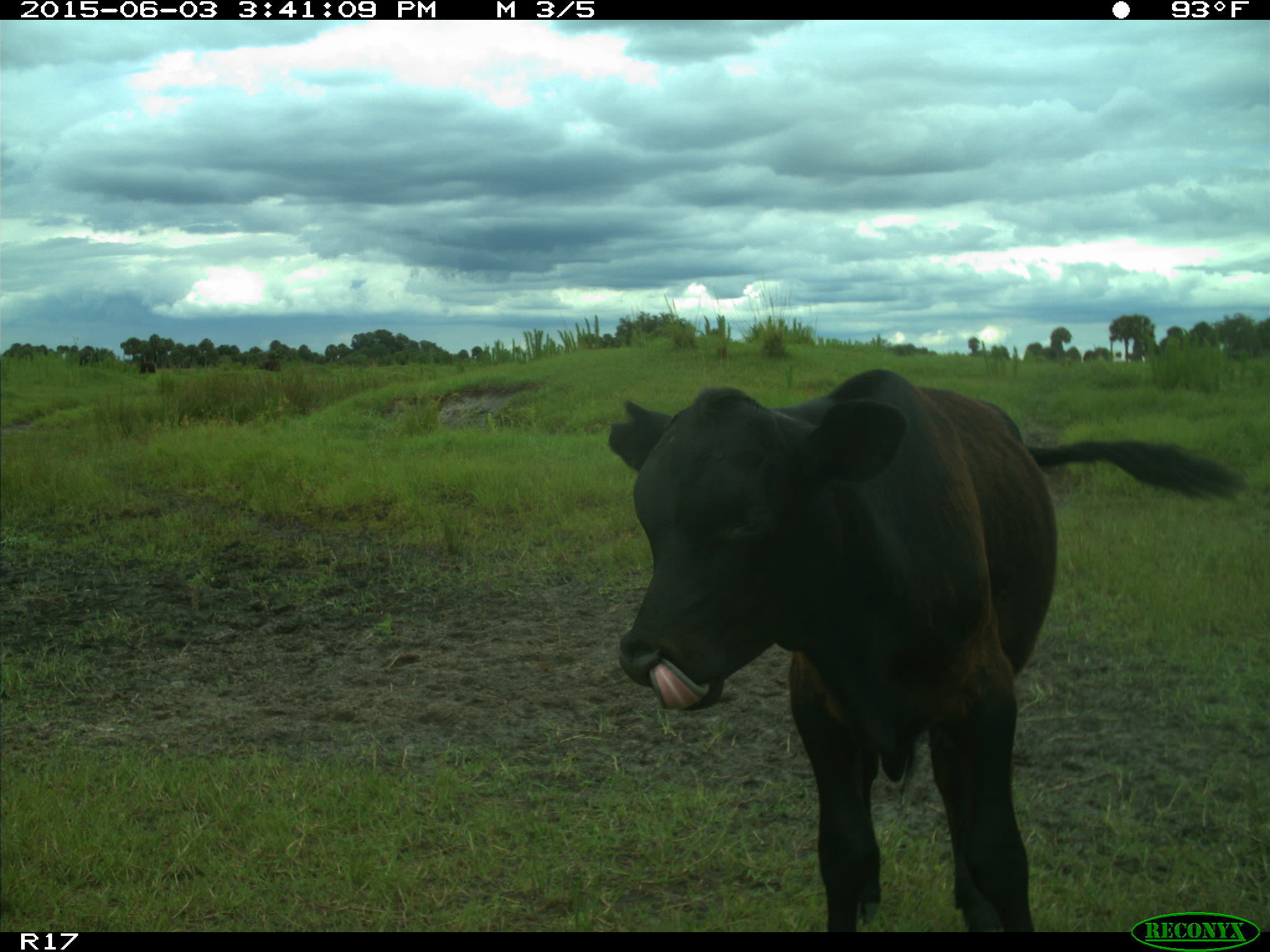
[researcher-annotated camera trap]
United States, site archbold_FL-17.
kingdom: Animalia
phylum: Chordata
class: Mammalia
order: Artiodactyla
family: Bovidae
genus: Bos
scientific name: Bos taurus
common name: domestic cow